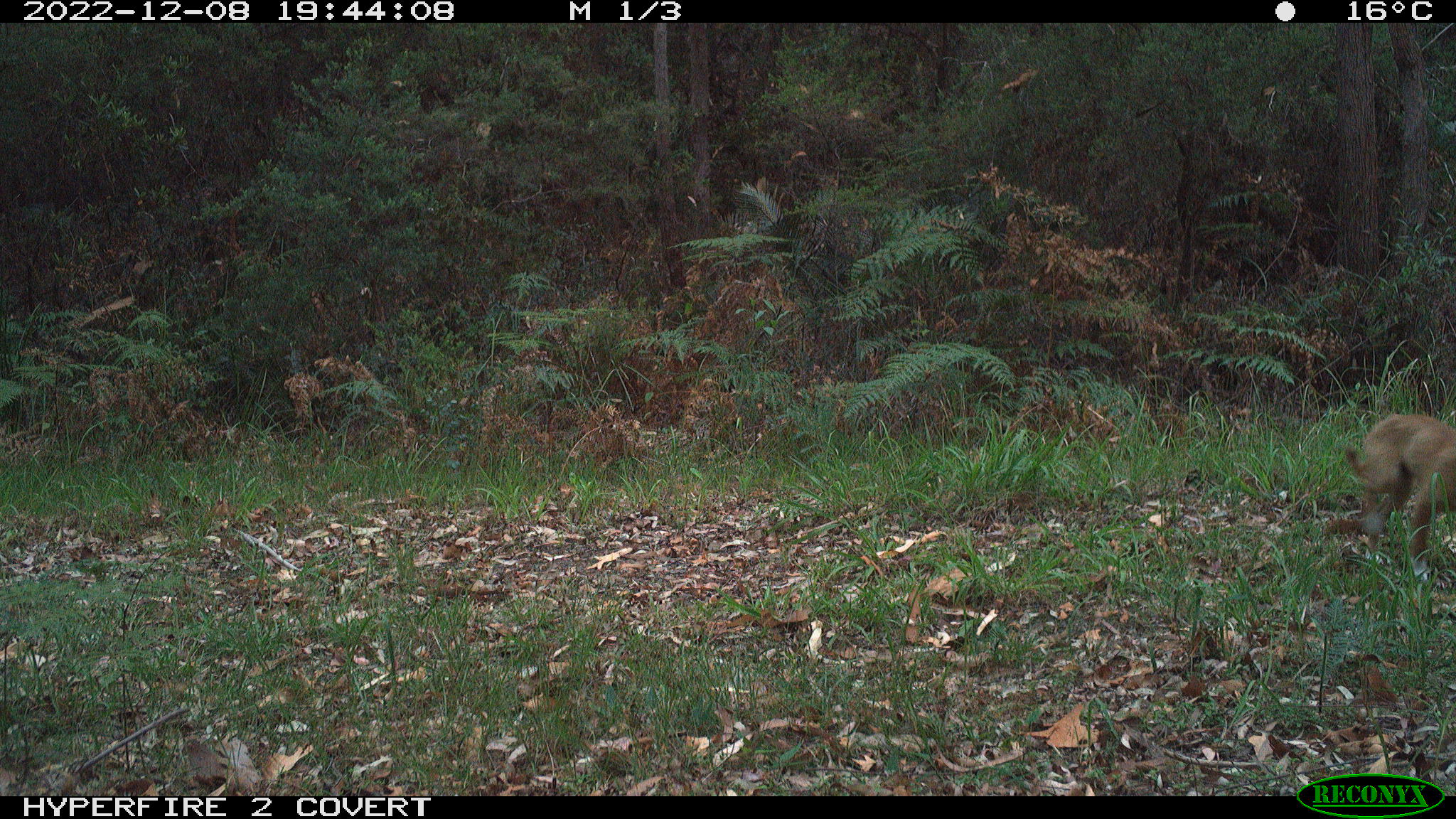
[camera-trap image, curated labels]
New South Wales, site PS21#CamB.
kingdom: Animalia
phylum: Chordata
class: Mammalia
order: Carnivora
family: Canidae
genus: Canis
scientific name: Canis familiaris dingo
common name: dingo